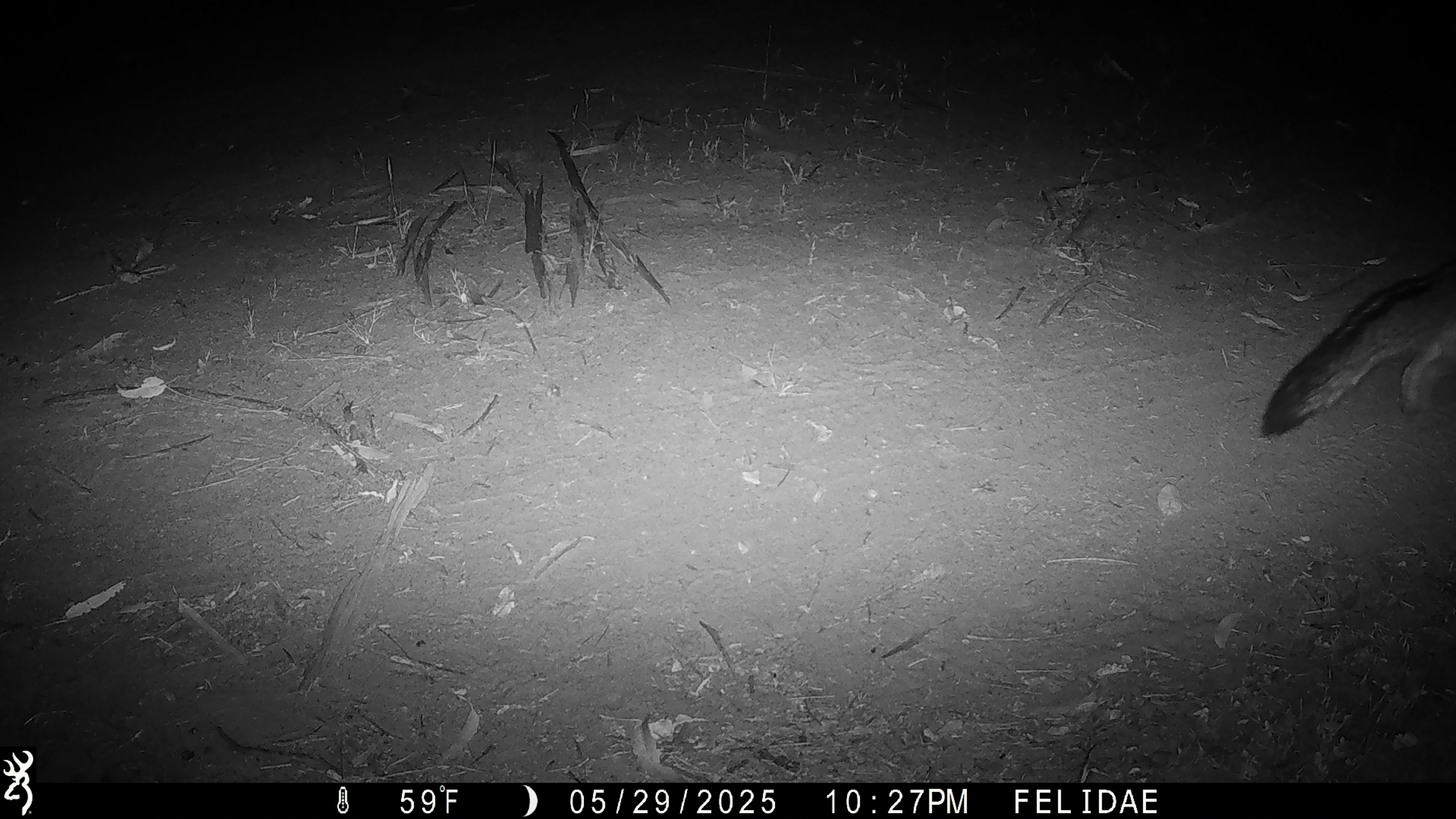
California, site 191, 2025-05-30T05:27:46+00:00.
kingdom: Animalia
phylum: Chordata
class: Mammalia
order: Carnivora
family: Canidae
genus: Urocyon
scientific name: Urocyon cinereoargenteus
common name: gray fox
Gray fox (Urocyon cinereoargenteus).